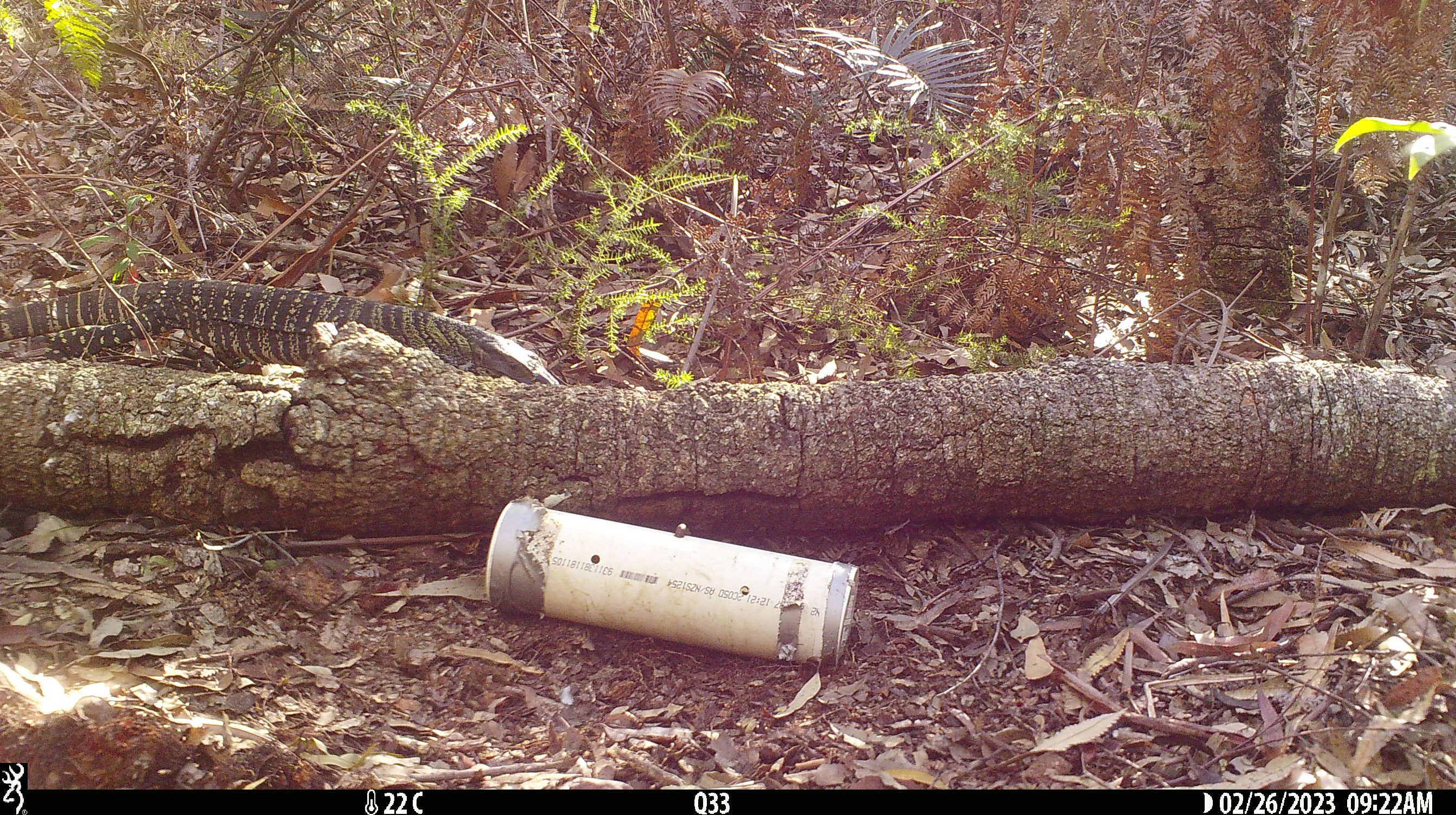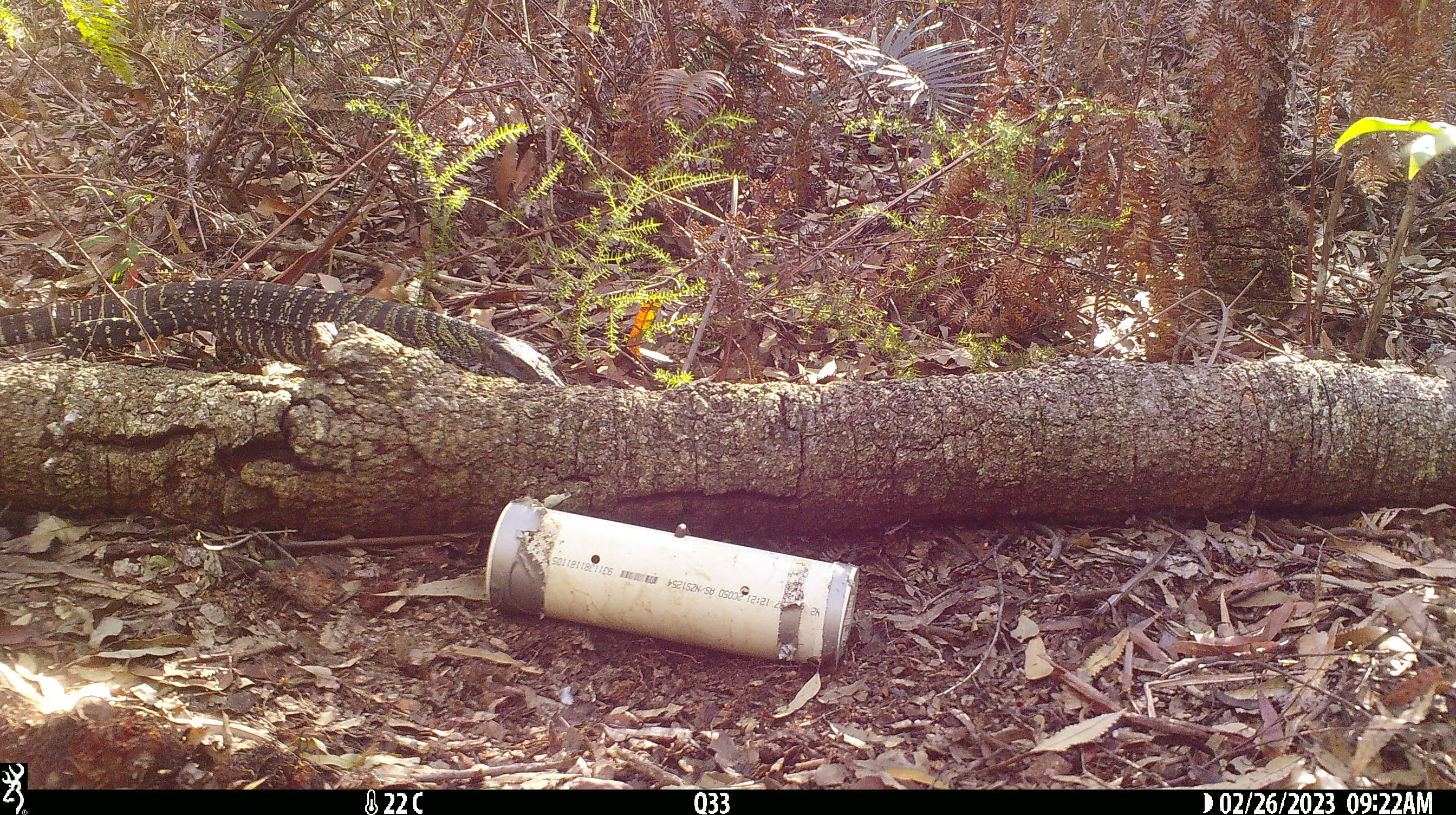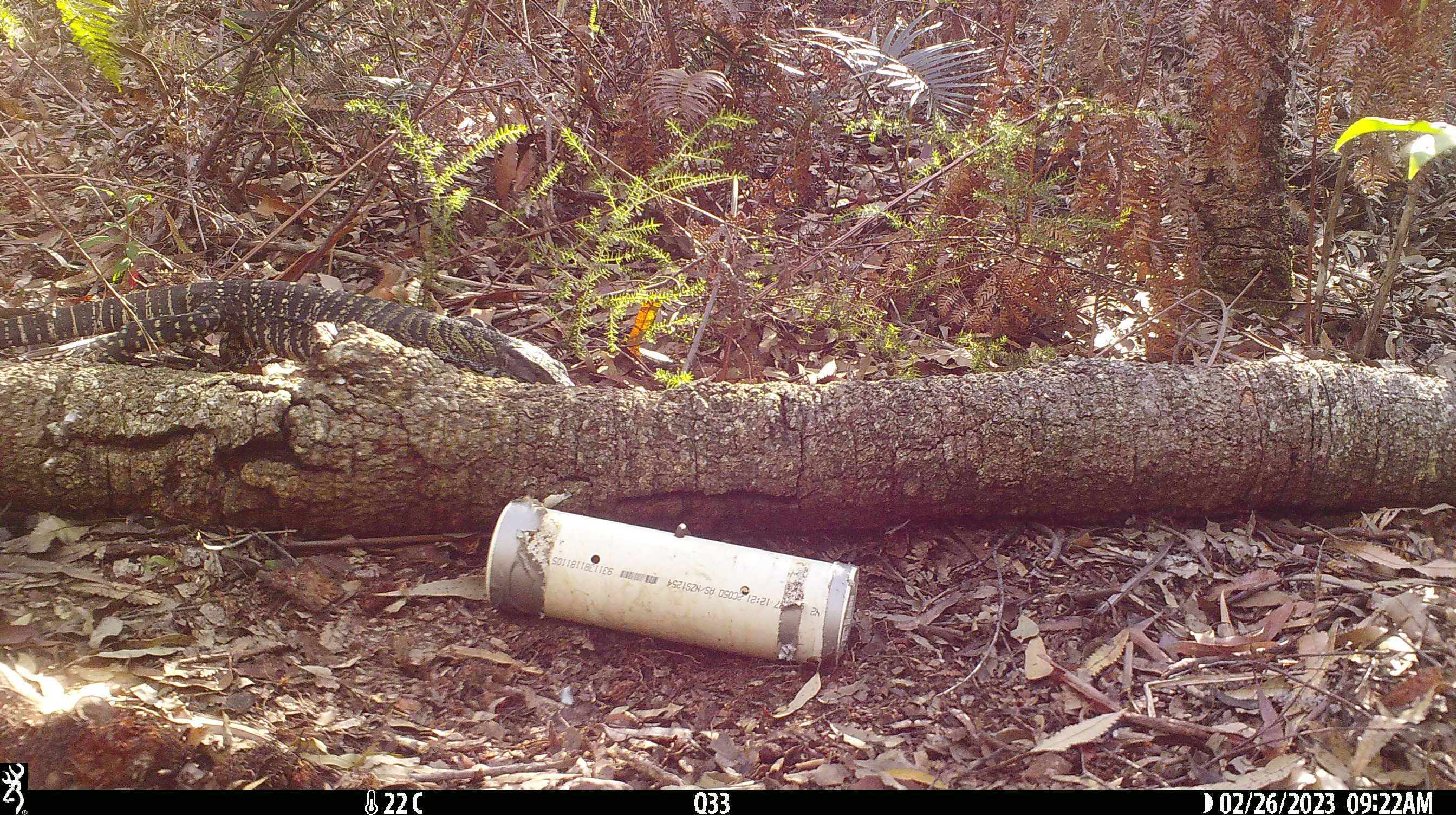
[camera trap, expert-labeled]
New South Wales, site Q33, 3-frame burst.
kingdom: Animalia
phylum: Chordata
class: Reptilia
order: Squamata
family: Varanidae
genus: Varanus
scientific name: Varanus varius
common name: lace monitor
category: goanna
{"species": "goanna (lace monitor) (Varanus varius)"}